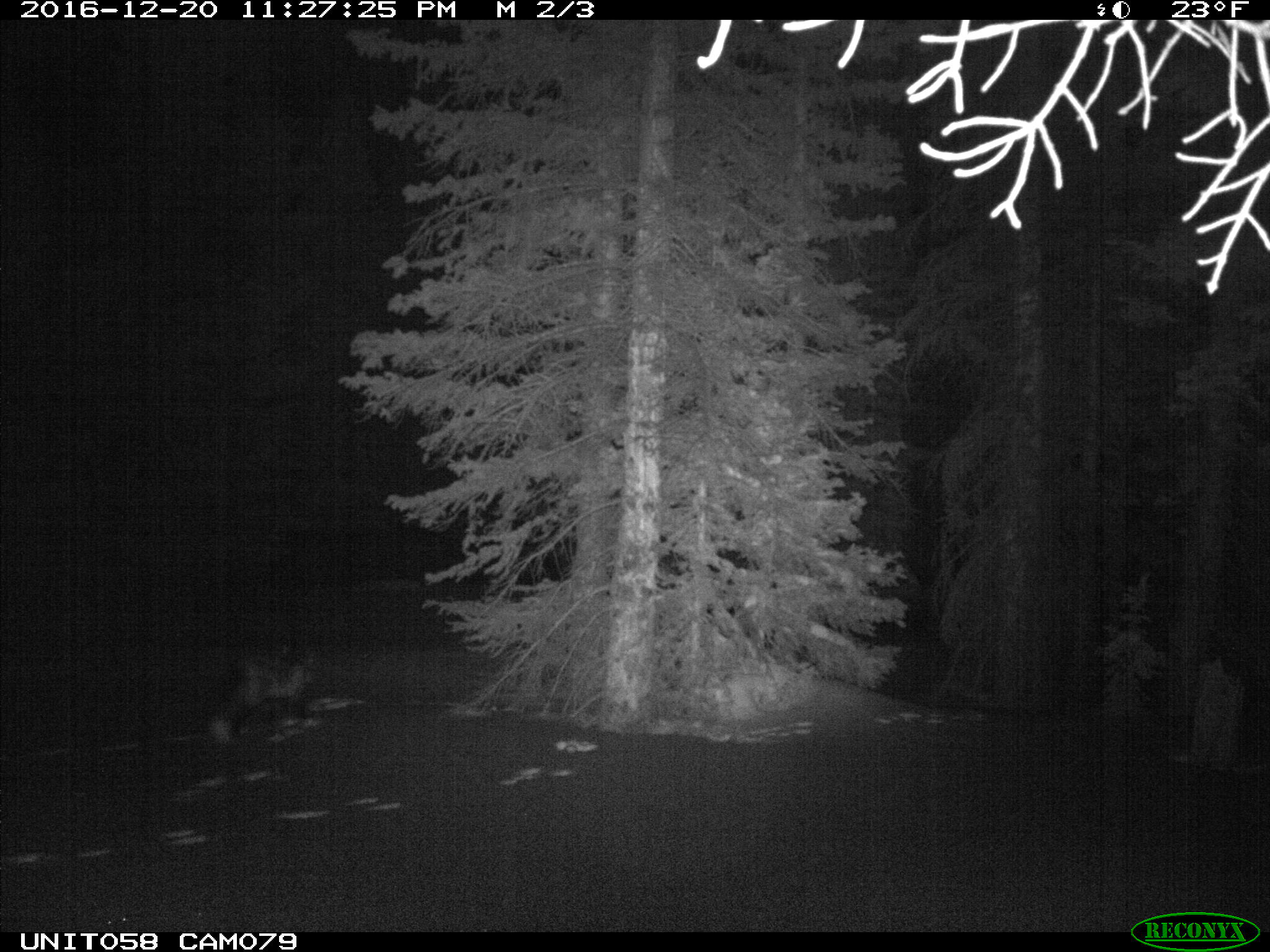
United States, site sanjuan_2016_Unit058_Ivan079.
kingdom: Animalia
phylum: Chordata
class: Mammalia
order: Carnivora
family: Canidae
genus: Vulpes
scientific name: Vulpes vulpes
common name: red fox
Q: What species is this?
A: Vulpes vulpes (red fox).